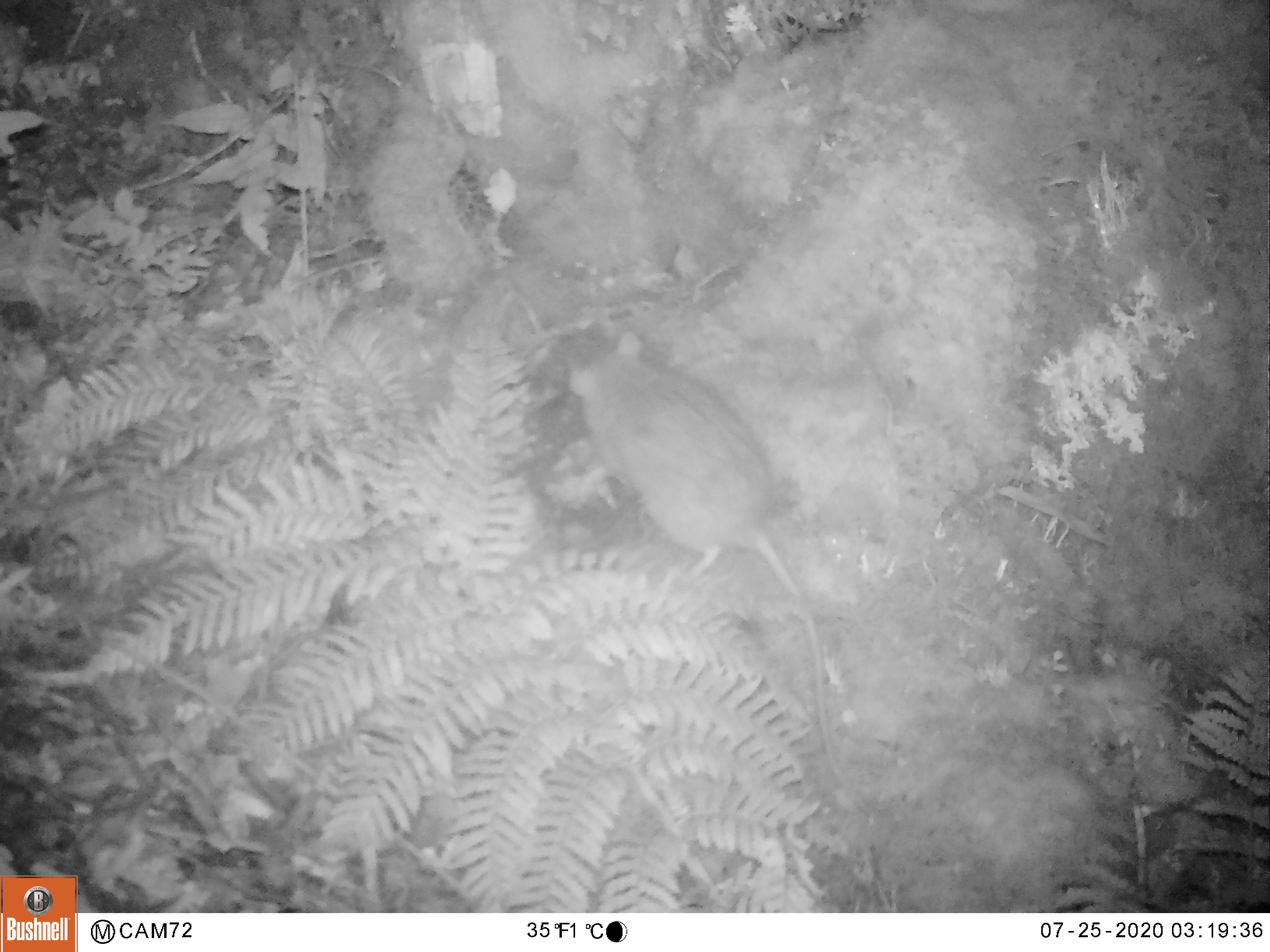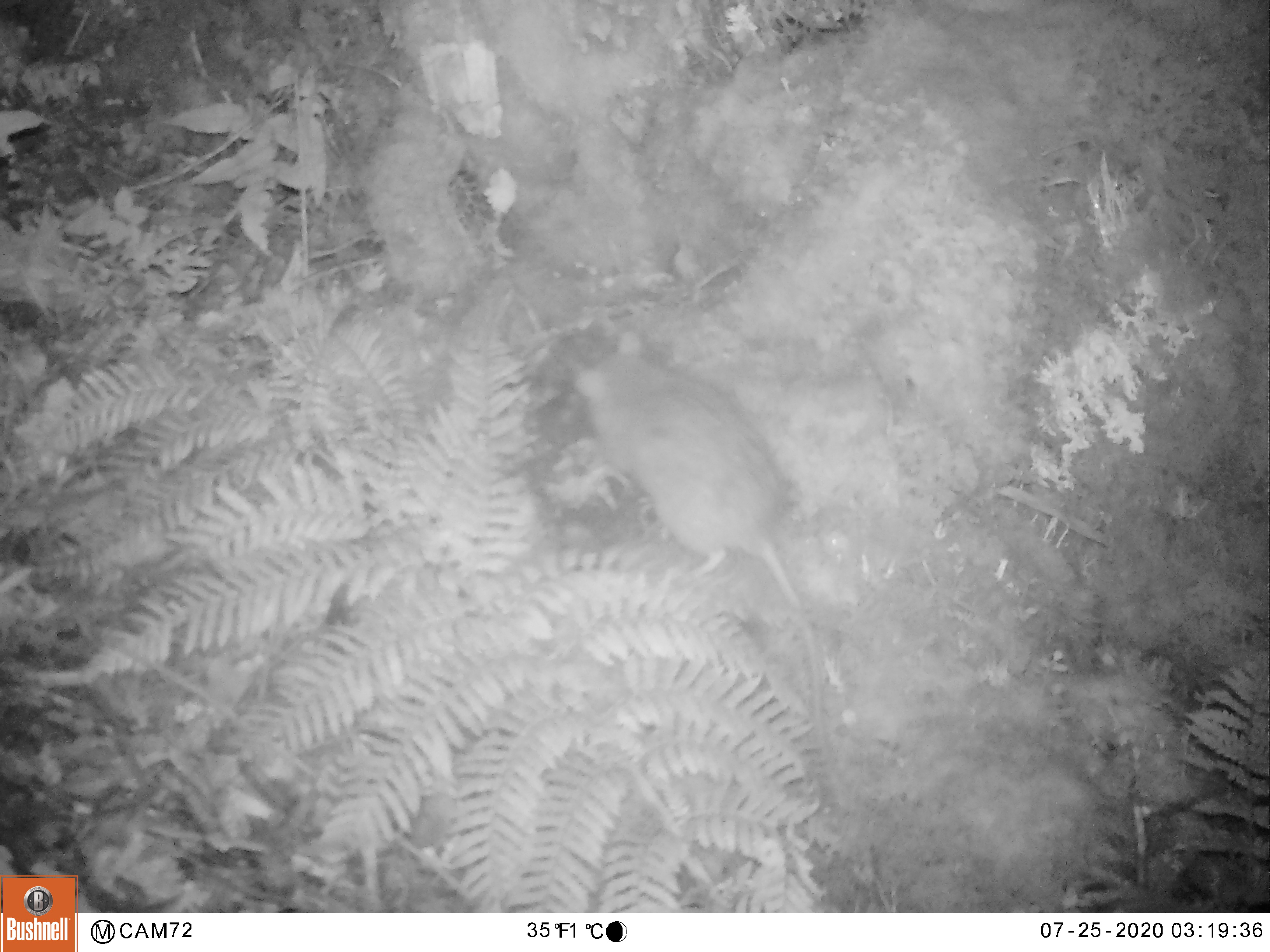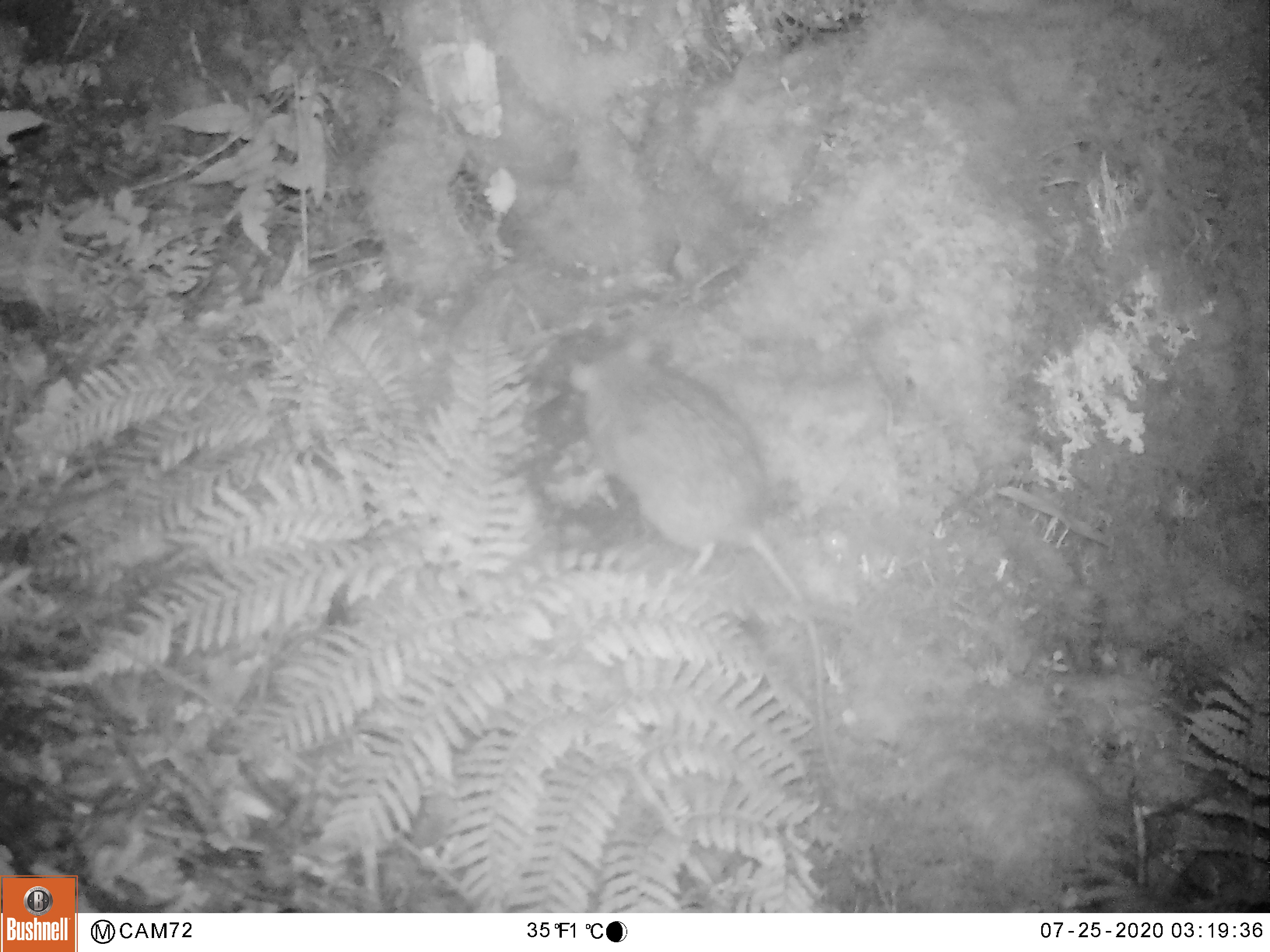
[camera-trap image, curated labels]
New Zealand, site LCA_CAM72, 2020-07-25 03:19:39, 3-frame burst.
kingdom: Animalia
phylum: Chordata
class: Mammalia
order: Rodentia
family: Muridae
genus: Rattus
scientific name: Rattus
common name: rat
Rat (Rattus).